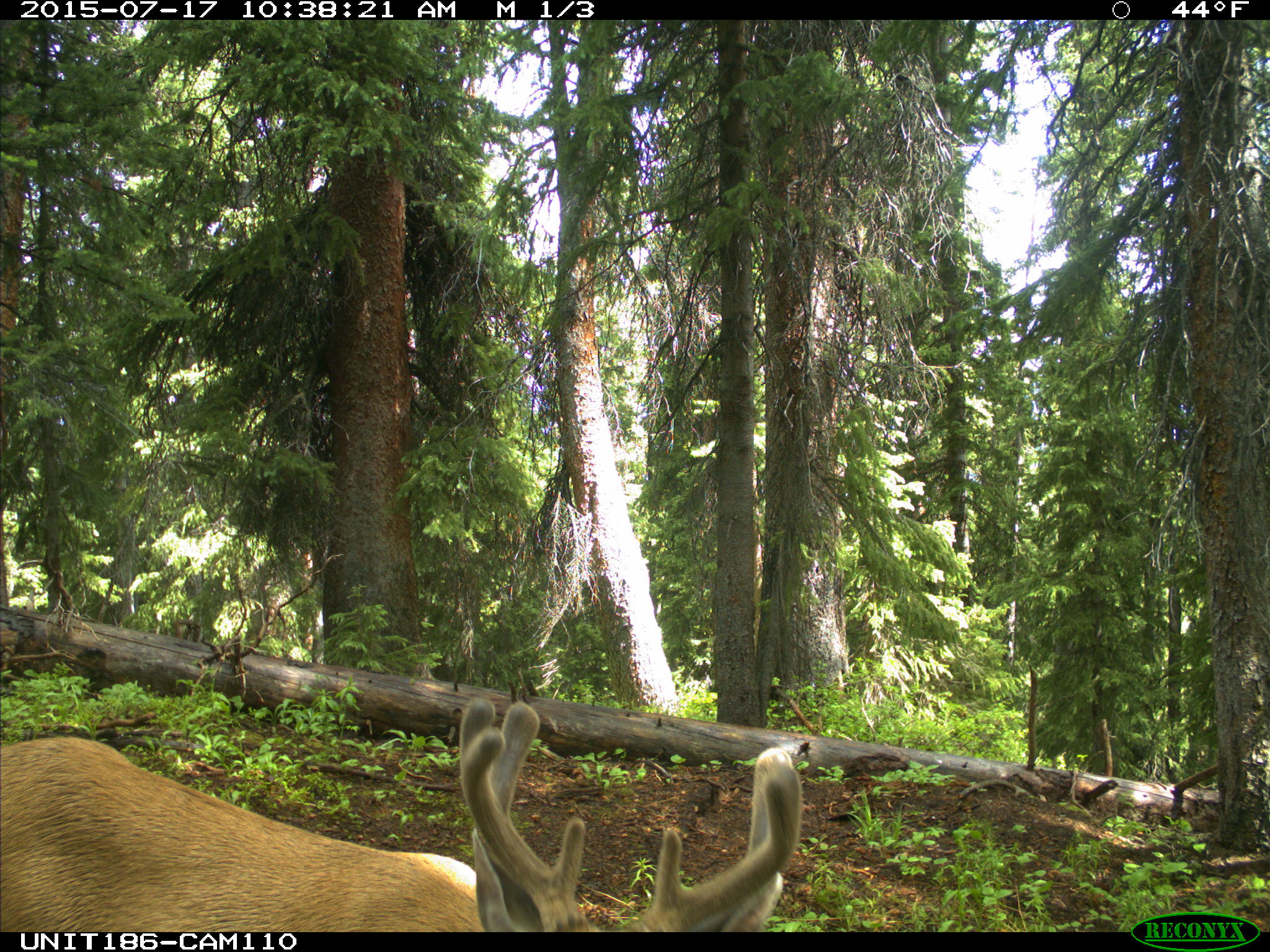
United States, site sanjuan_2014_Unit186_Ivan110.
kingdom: Animalia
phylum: Chordata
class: Mammalia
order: Artiodactyla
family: Cervidae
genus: Odocoileus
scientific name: Odocoileus hemionus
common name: mule deer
Odocoileus hemionus (mule deer).